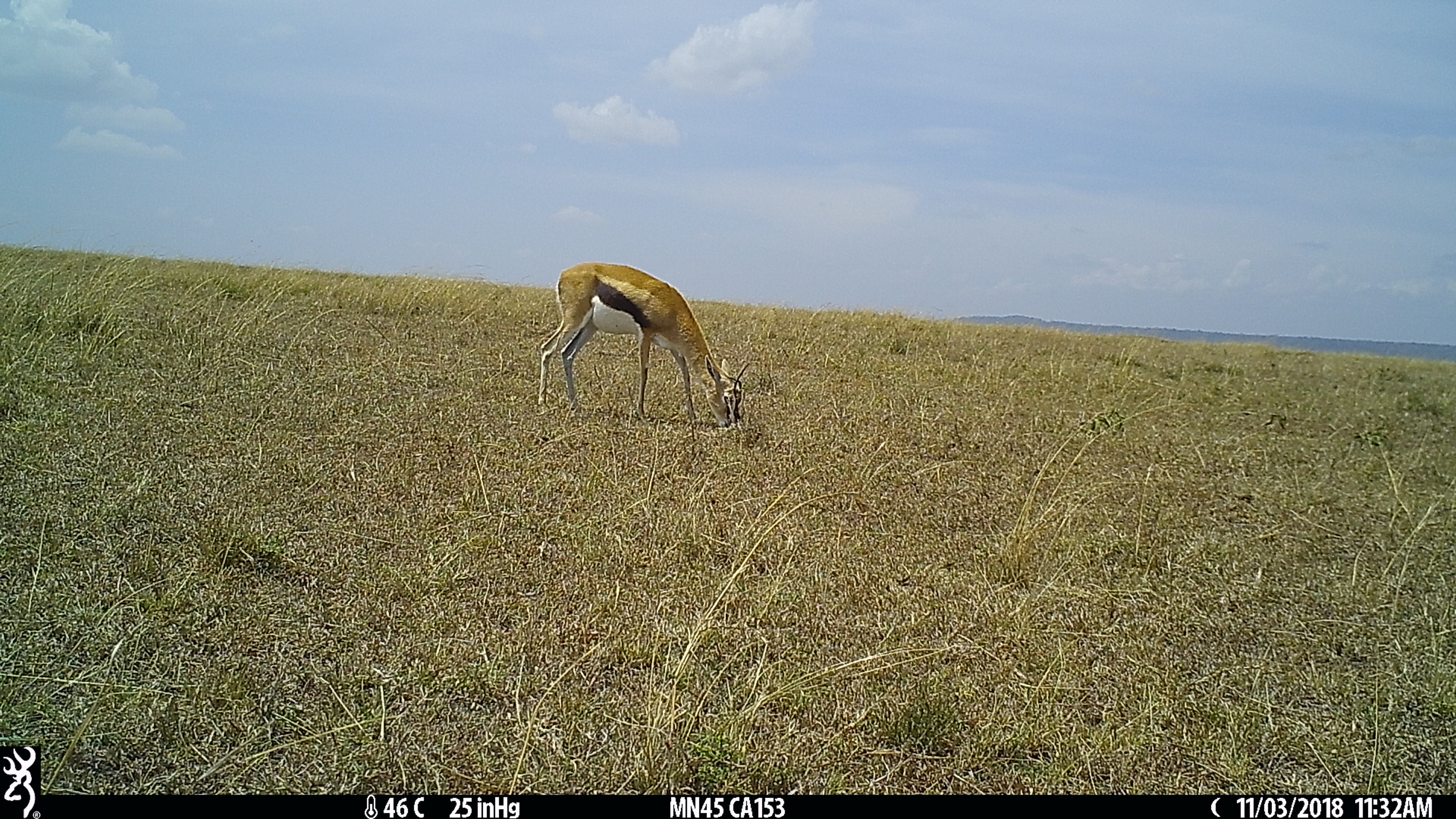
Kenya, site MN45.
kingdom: Animalia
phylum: Chordata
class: Mammalia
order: Artiodactyla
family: Bovidae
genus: Eudorcas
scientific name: Eudorcas thomsonii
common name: thomon's gazelle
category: gazelle thomsons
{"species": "gazelle thomsons (thomon's gazelle) (Eudorcas thomsonii)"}